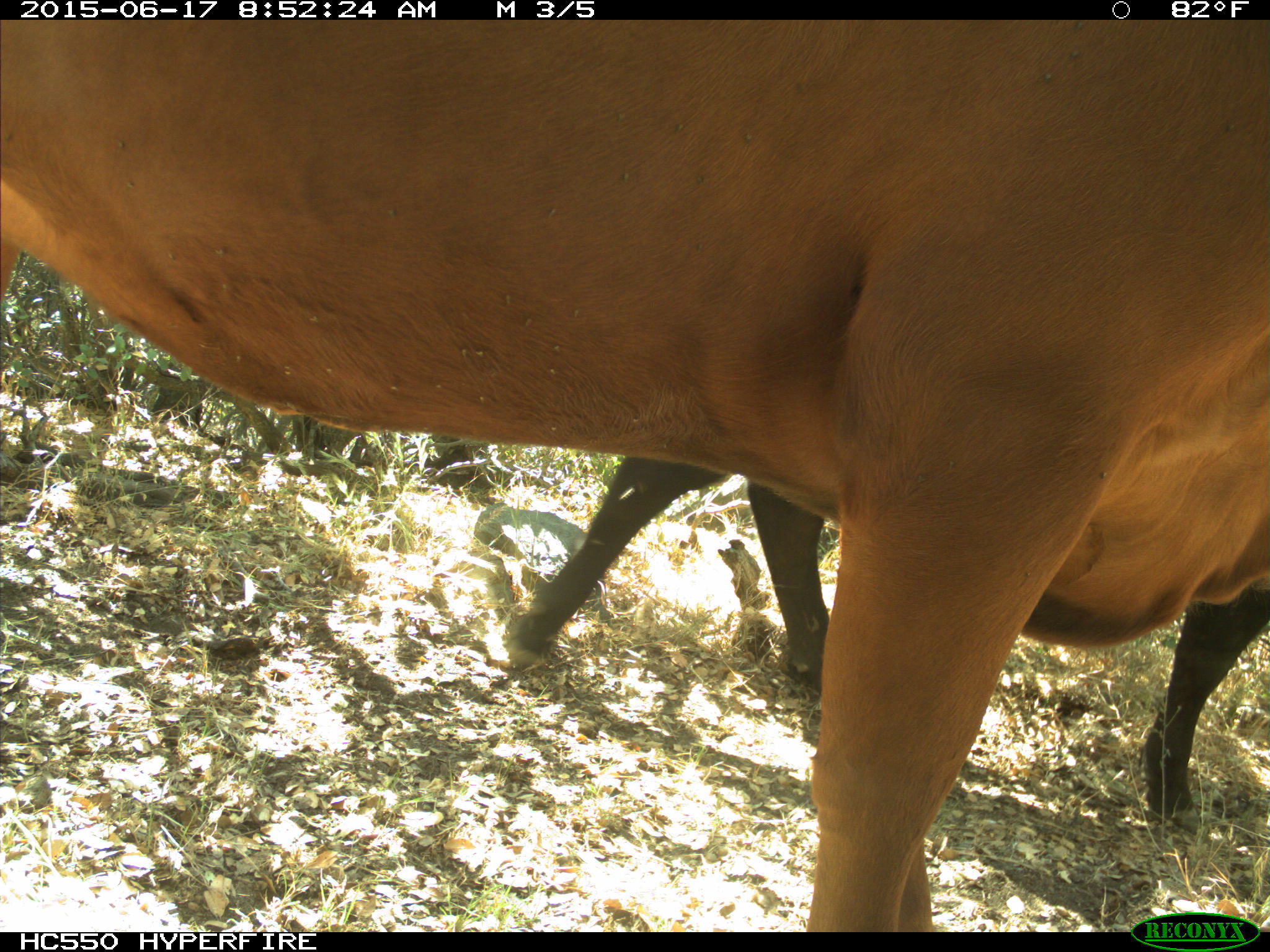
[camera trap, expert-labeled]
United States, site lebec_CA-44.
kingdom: Animalia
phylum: Chordata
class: Mammalia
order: Artiodactyla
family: Bovidae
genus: Bos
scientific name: Bos taurus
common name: domestic cow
Bos taurus (domestic cow).